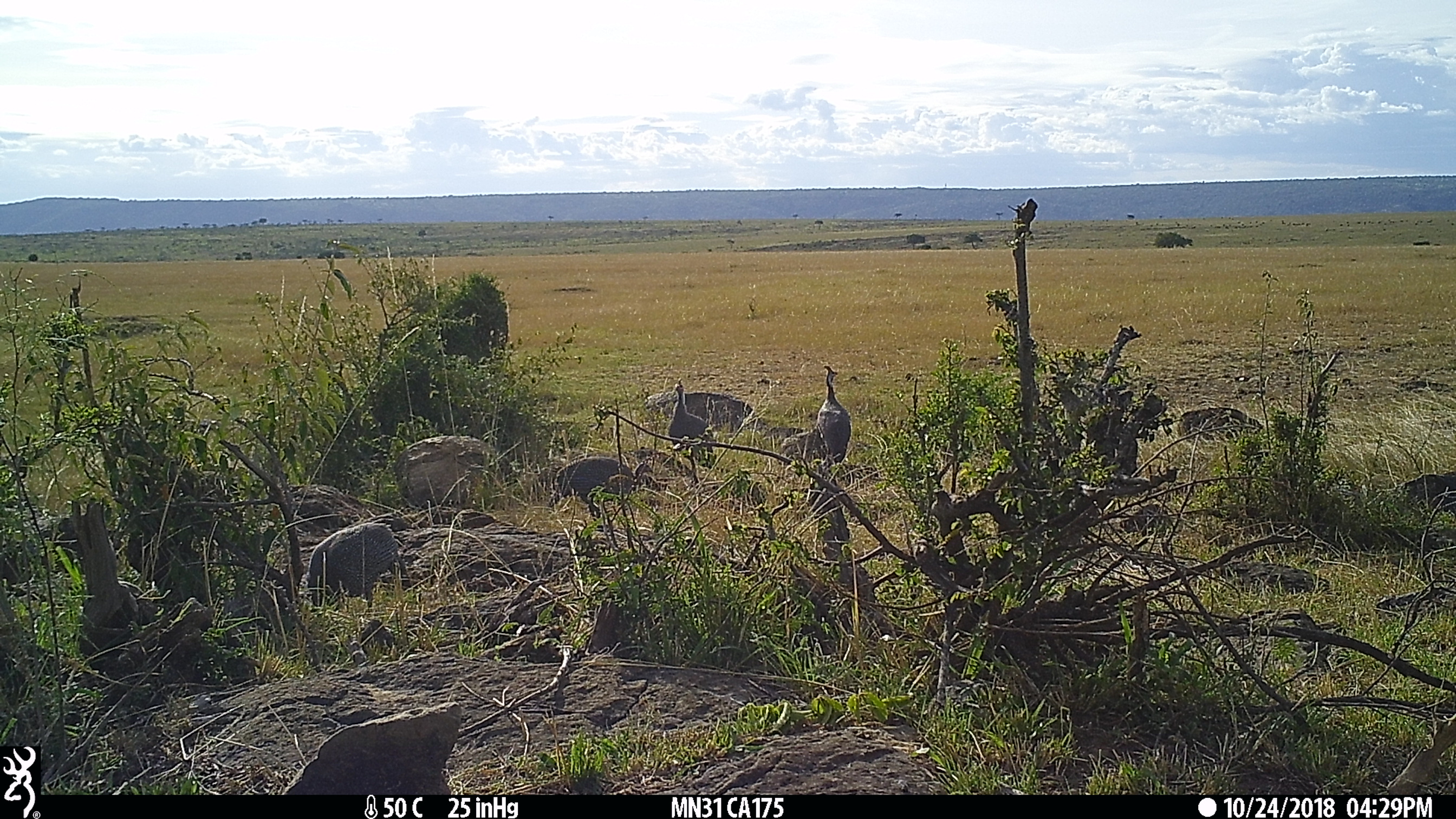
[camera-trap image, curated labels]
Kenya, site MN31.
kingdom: Animalia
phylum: Chordata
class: Aves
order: Galliformes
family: Numididae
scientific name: Numididae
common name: guineafowl